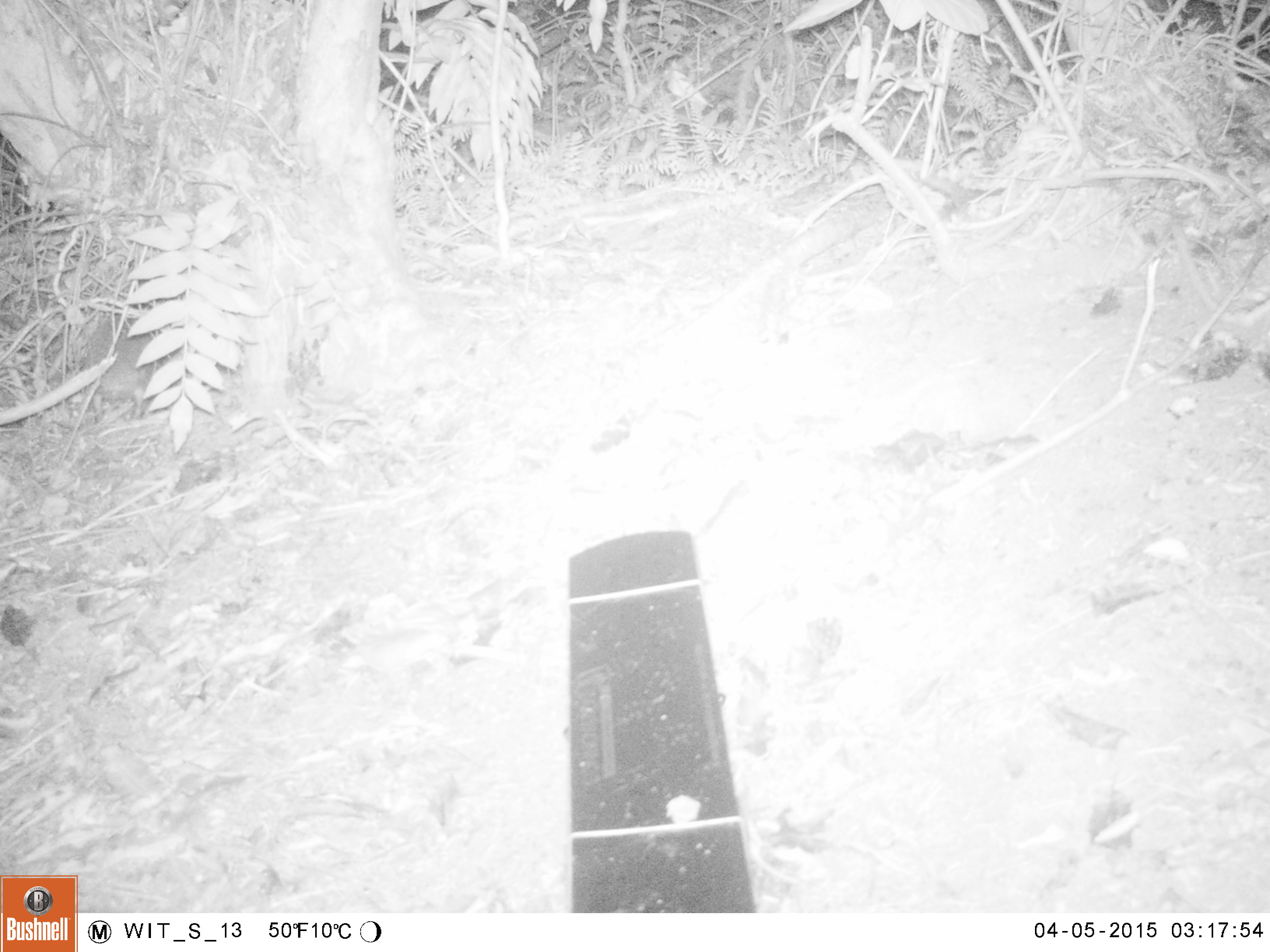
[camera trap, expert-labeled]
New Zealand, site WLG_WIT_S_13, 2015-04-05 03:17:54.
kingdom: Animalia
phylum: Chordata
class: Mammalia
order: Eulipotyphla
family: Erinaceidae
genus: Erinaceus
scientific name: Erinaceus europaeus europaeus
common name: european hedgehog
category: hedgehog